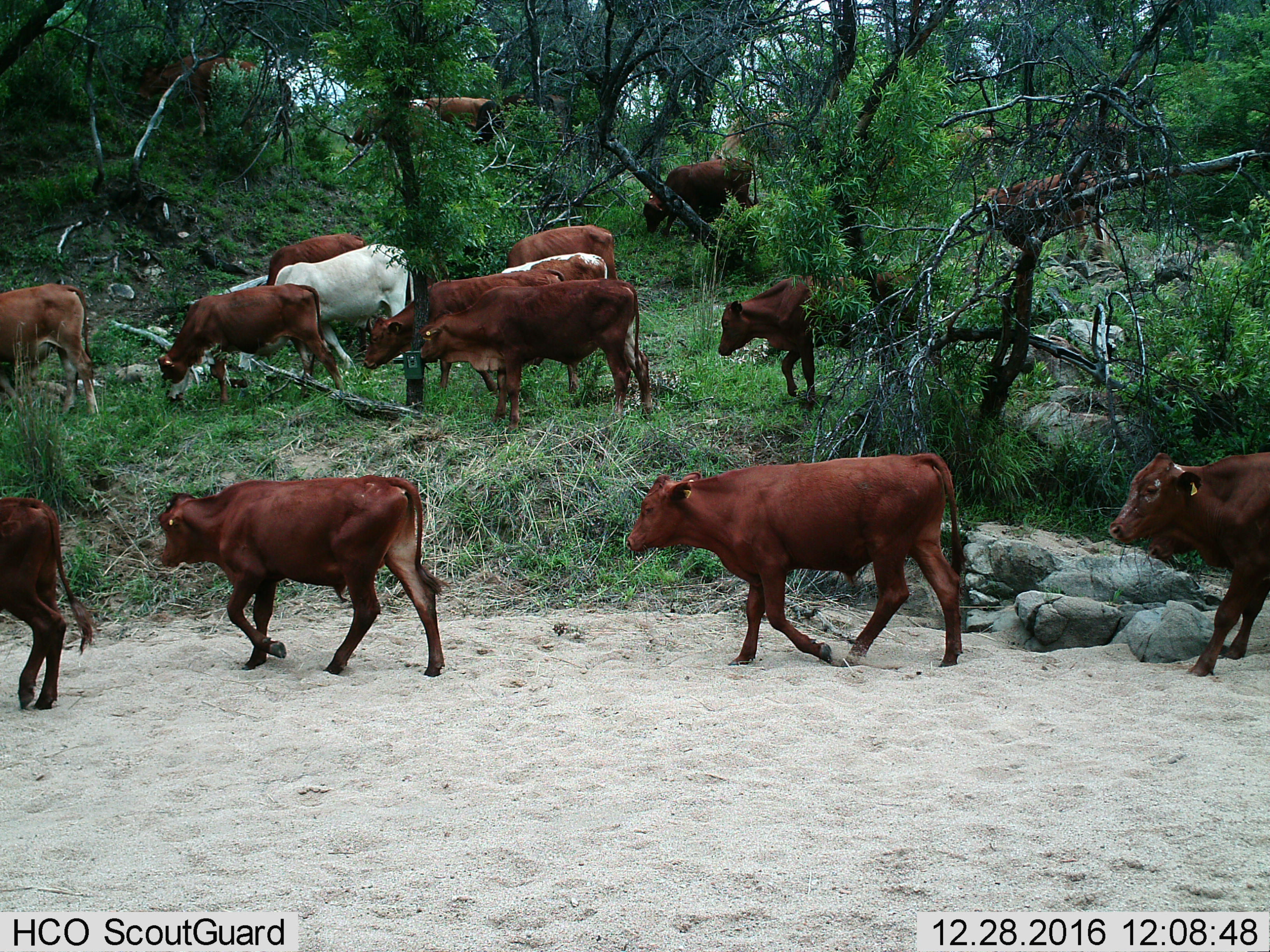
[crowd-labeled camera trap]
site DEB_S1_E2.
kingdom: Animalia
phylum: Chordata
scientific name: Vertebrata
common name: domestic animal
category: domesticanimal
Domesticanimal (domestic animal) (Vertebrata), count 11-50. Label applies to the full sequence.